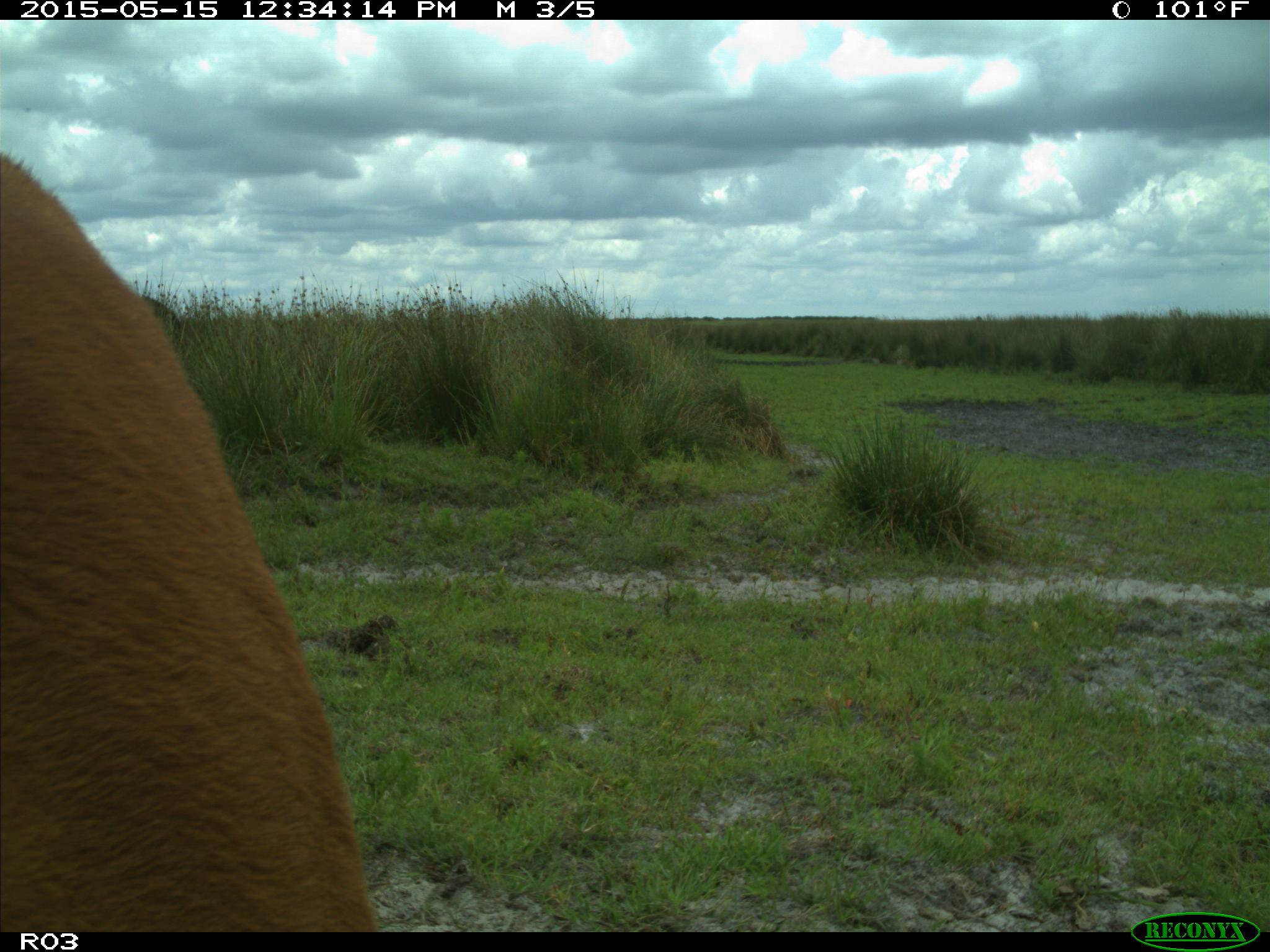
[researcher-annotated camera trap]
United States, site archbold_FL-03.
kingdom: Animalia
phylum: Chordata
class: Mammalia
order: Artiodactyla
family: Bovidae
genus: Bos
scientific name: Bos taurus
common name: domestic cow